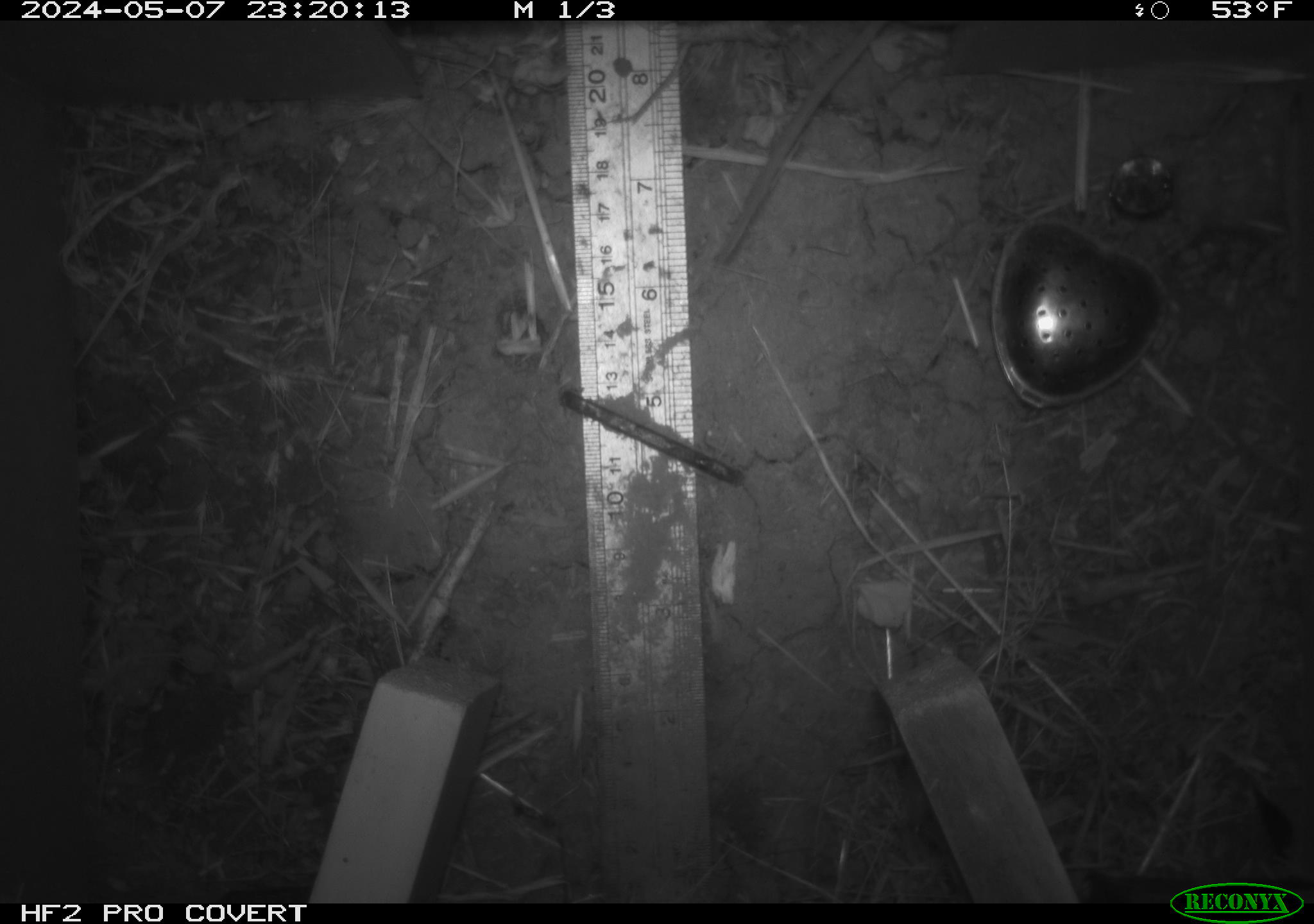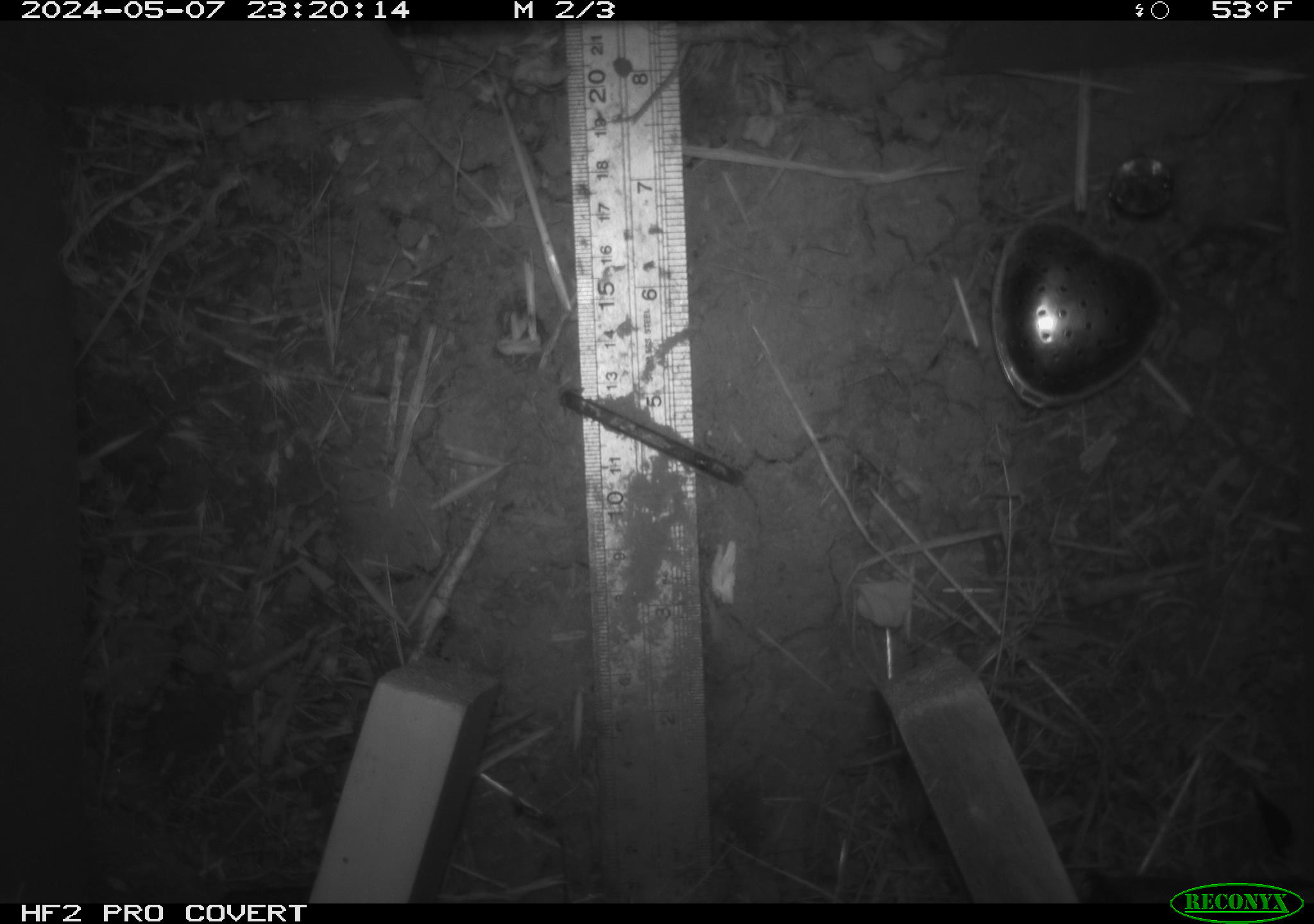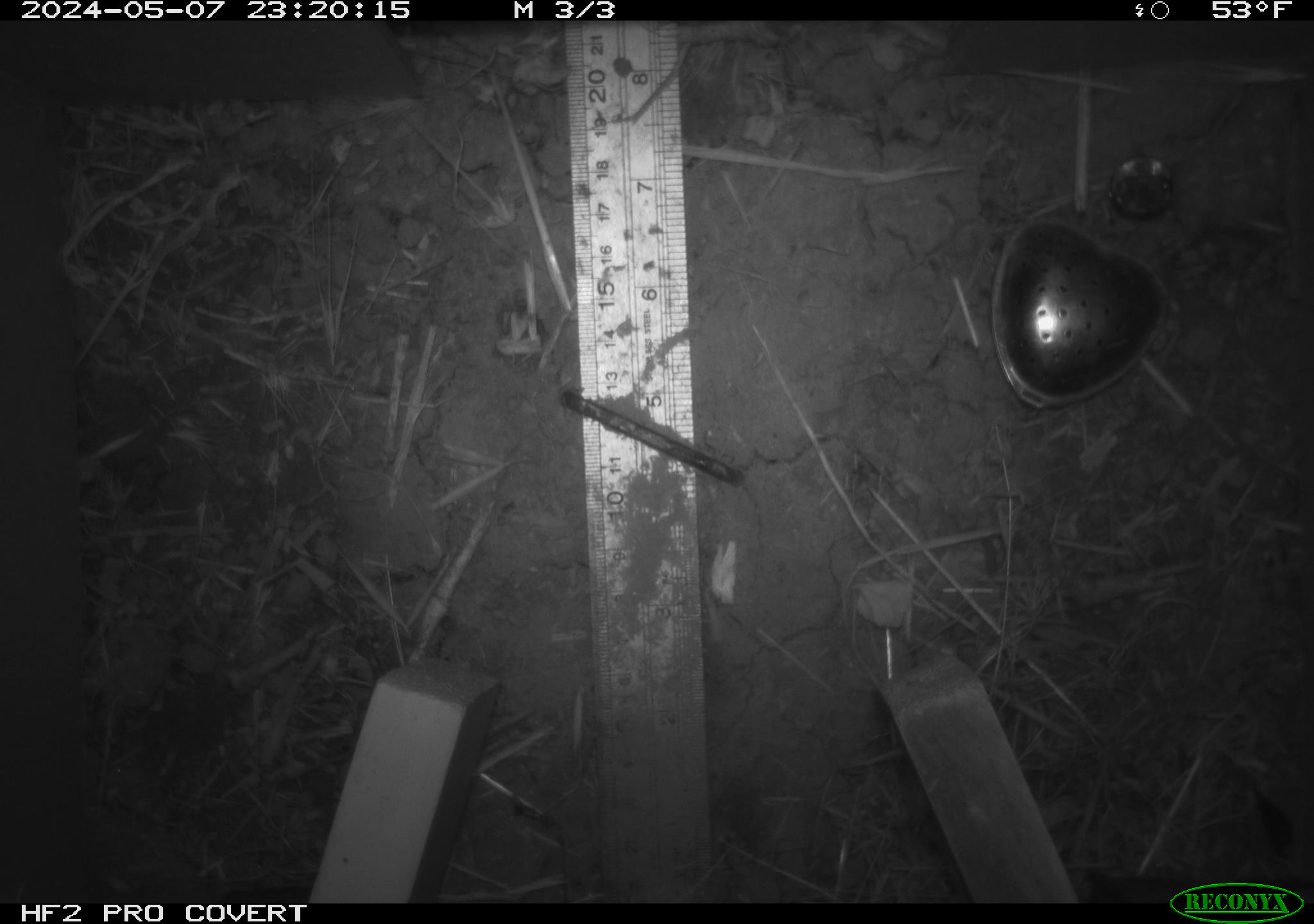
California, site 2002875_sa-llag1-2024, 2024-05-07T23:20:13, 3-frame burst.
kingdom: Animalia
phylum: Chordata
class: Mammalia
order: Rodentia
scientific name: Rodentia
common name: rodent